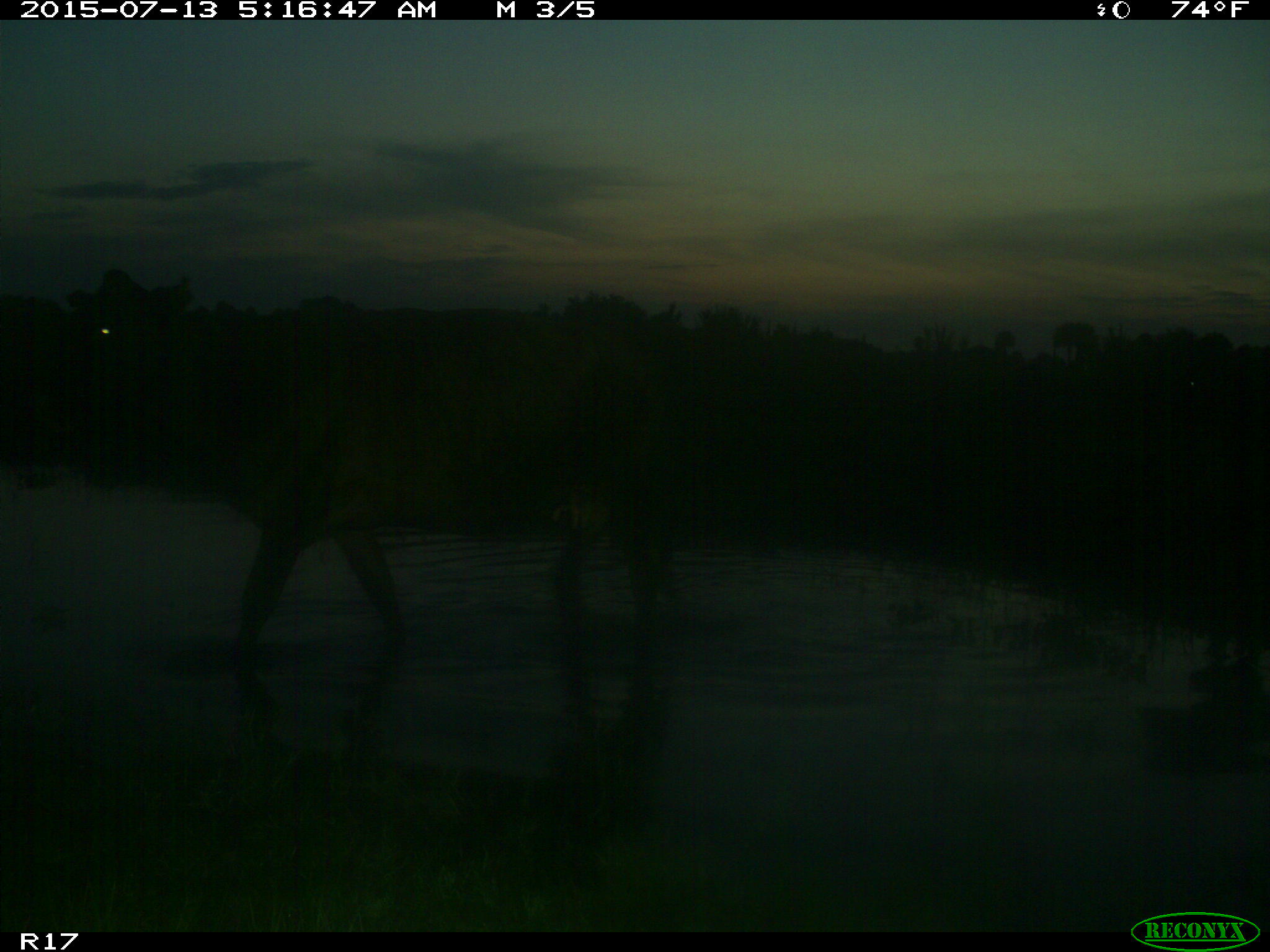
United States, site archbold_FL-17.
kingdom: Animalia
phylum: Chordata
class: Mammalia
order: Artiodactyla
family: Bovidae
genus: Bos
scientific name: Bos taurus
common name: domestic cow